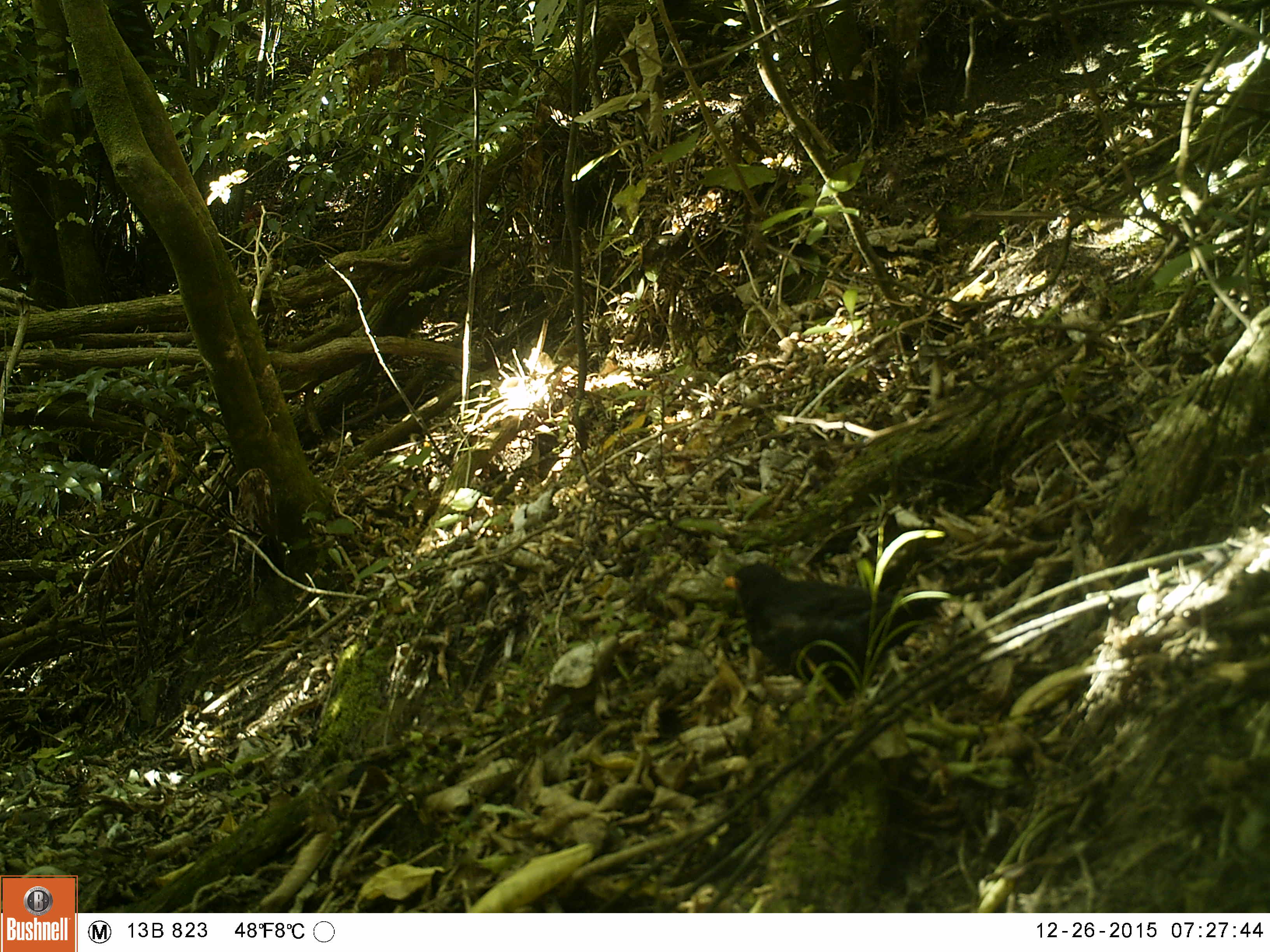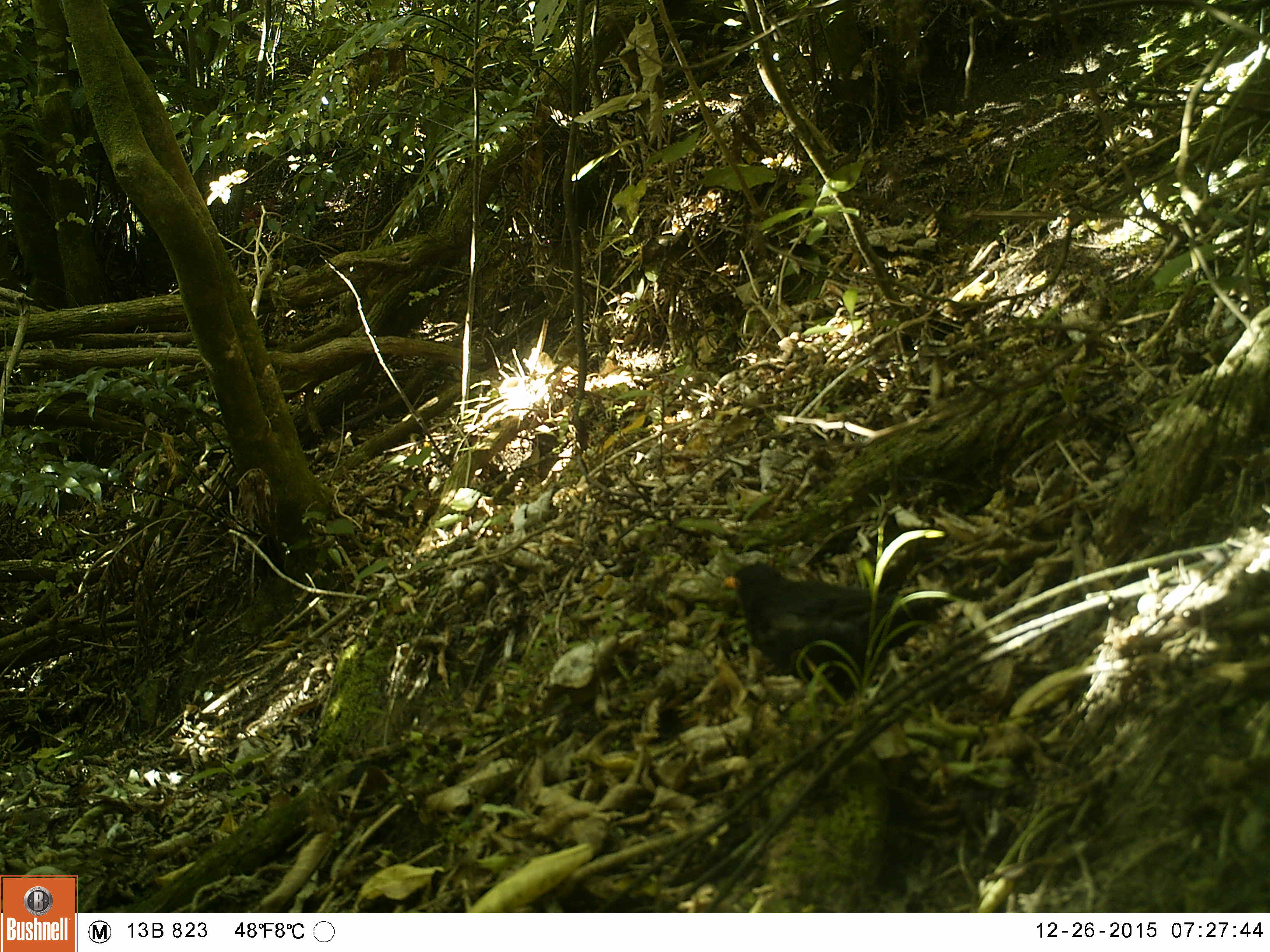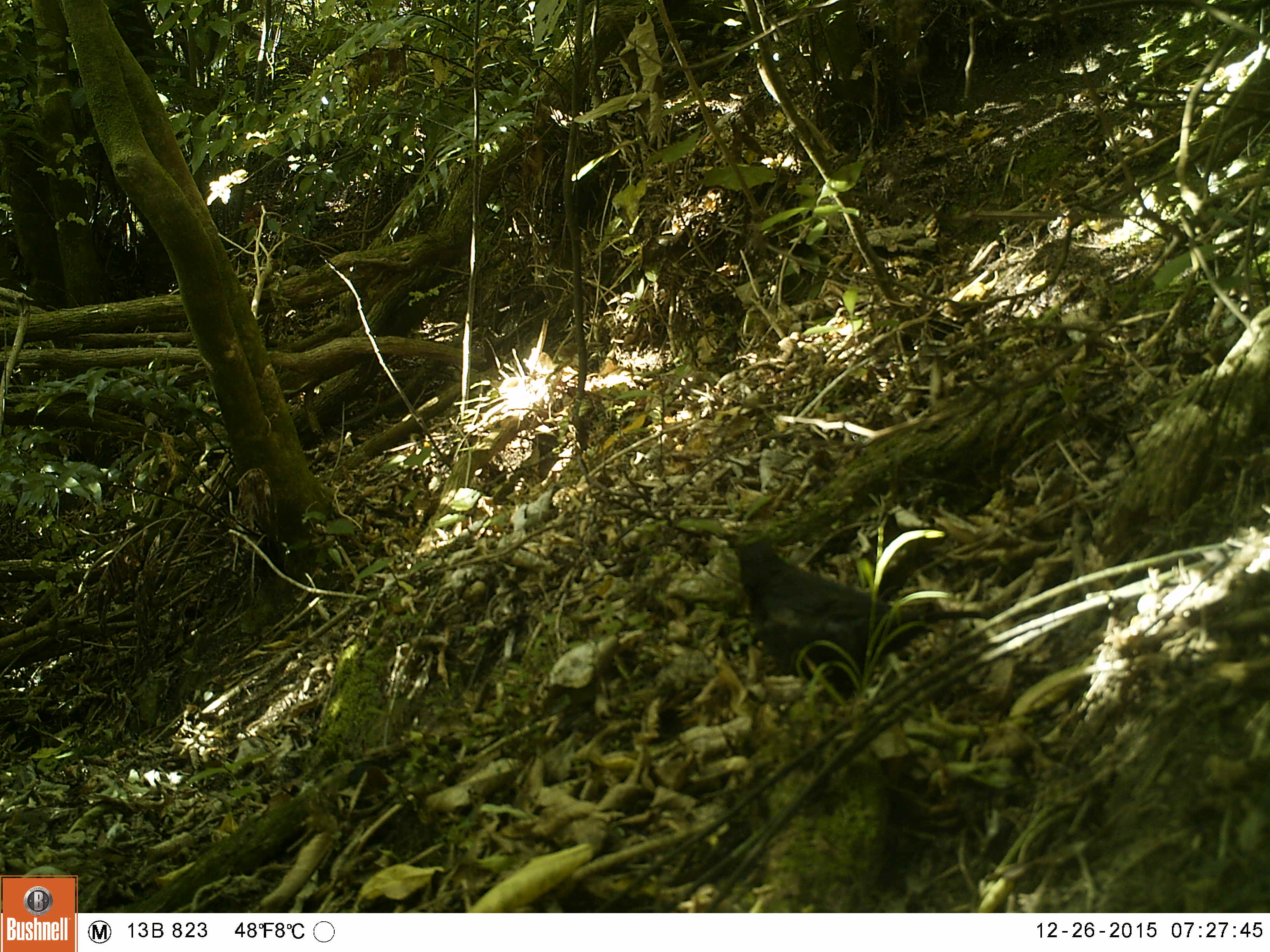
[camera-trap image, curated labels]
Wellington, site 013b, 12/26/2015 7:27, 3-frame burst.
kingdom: Animalia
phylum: Chordata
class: Aves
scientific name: Aves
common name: bird